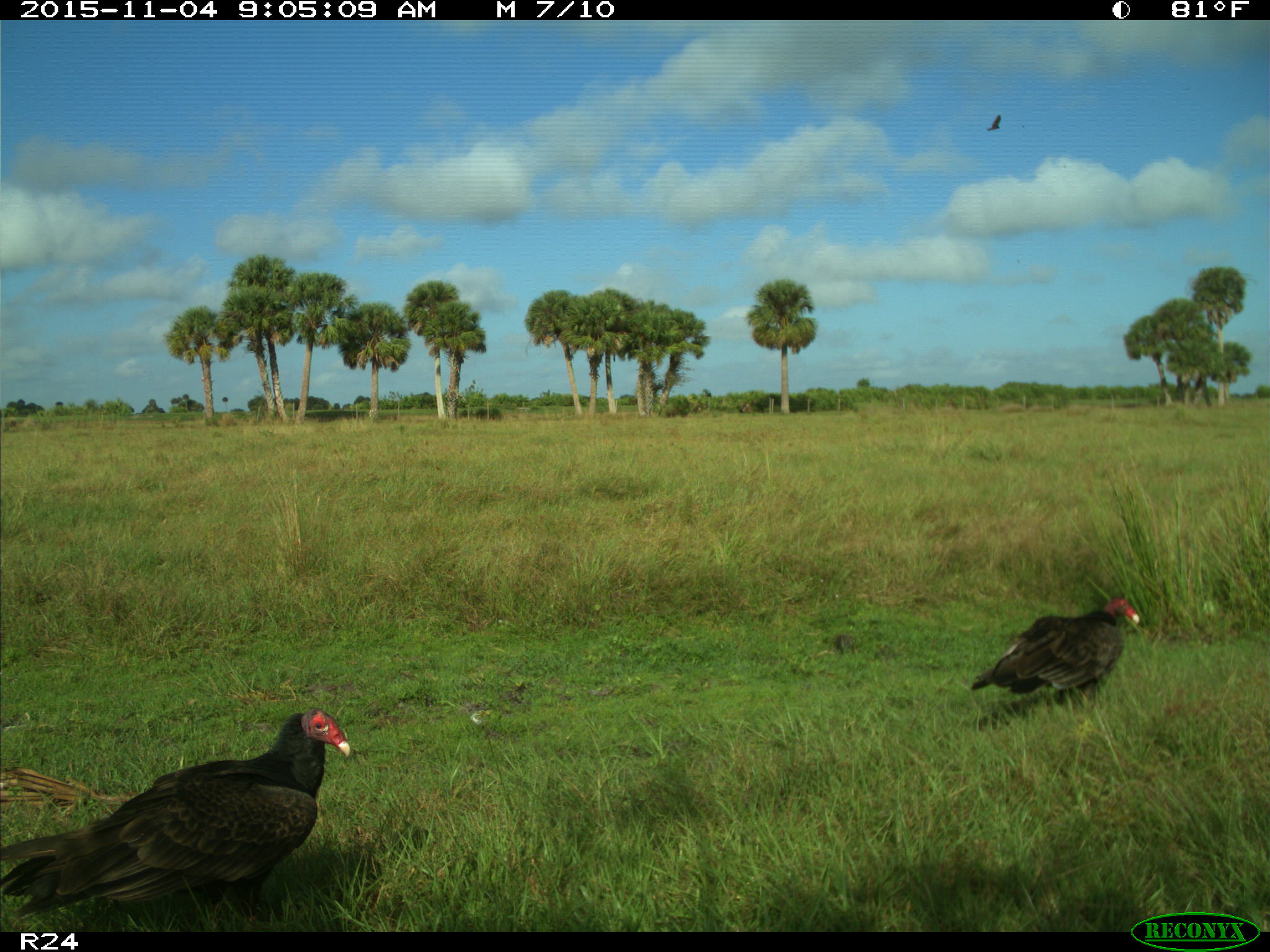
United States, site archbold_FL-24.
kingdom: Animalia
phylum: Chordata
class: Aves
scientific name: Aves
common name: birds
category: unidentified bird